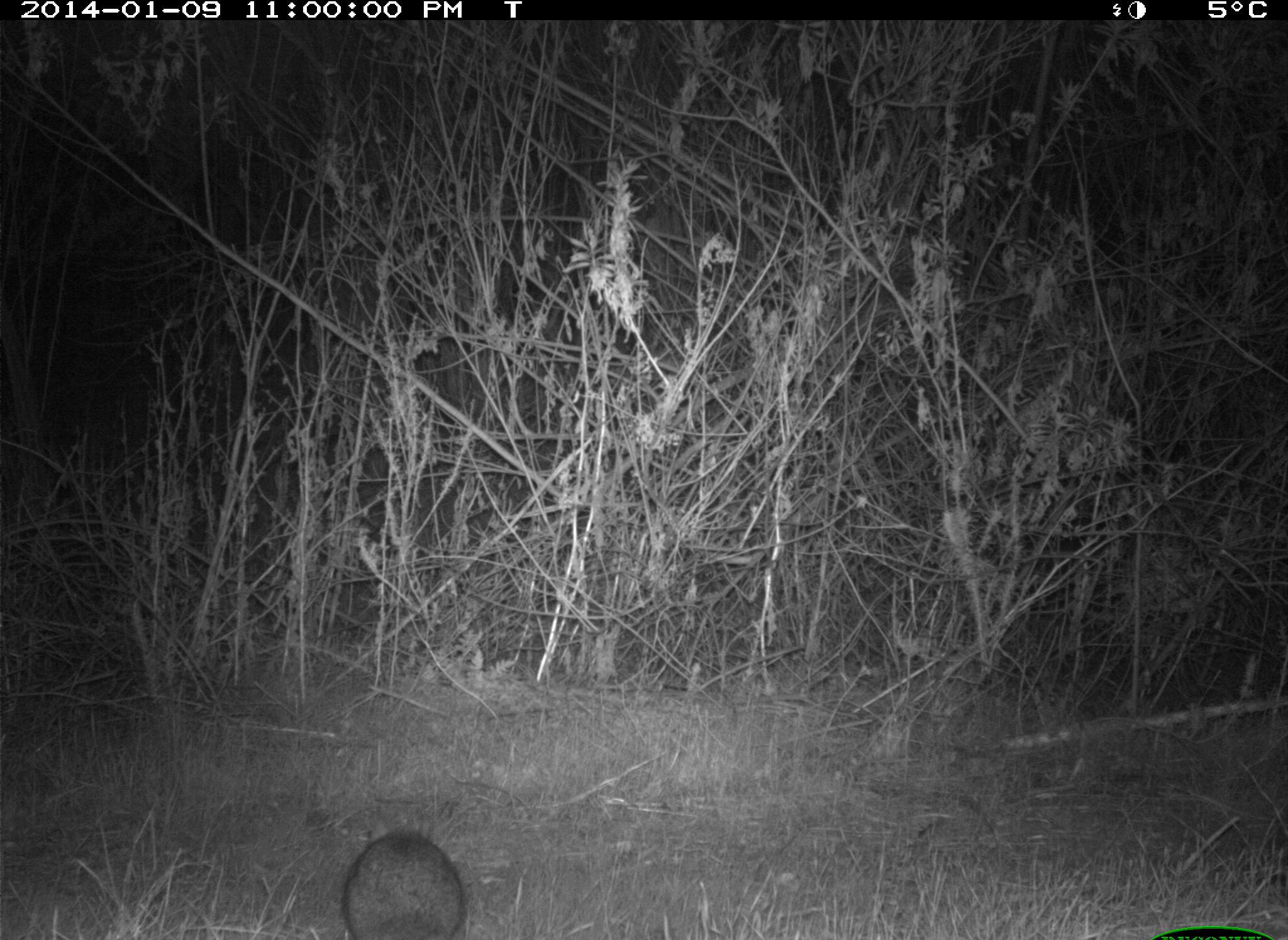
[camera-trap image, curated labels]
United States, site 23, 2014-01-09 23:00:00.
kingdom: Animalia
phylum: Chordata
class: Mammalia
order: Lagomorpha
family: Leporidae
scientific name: Leporidae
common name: rabbits and hares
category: rabbit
Rabbit (rabbits and hares) (Leporidae).